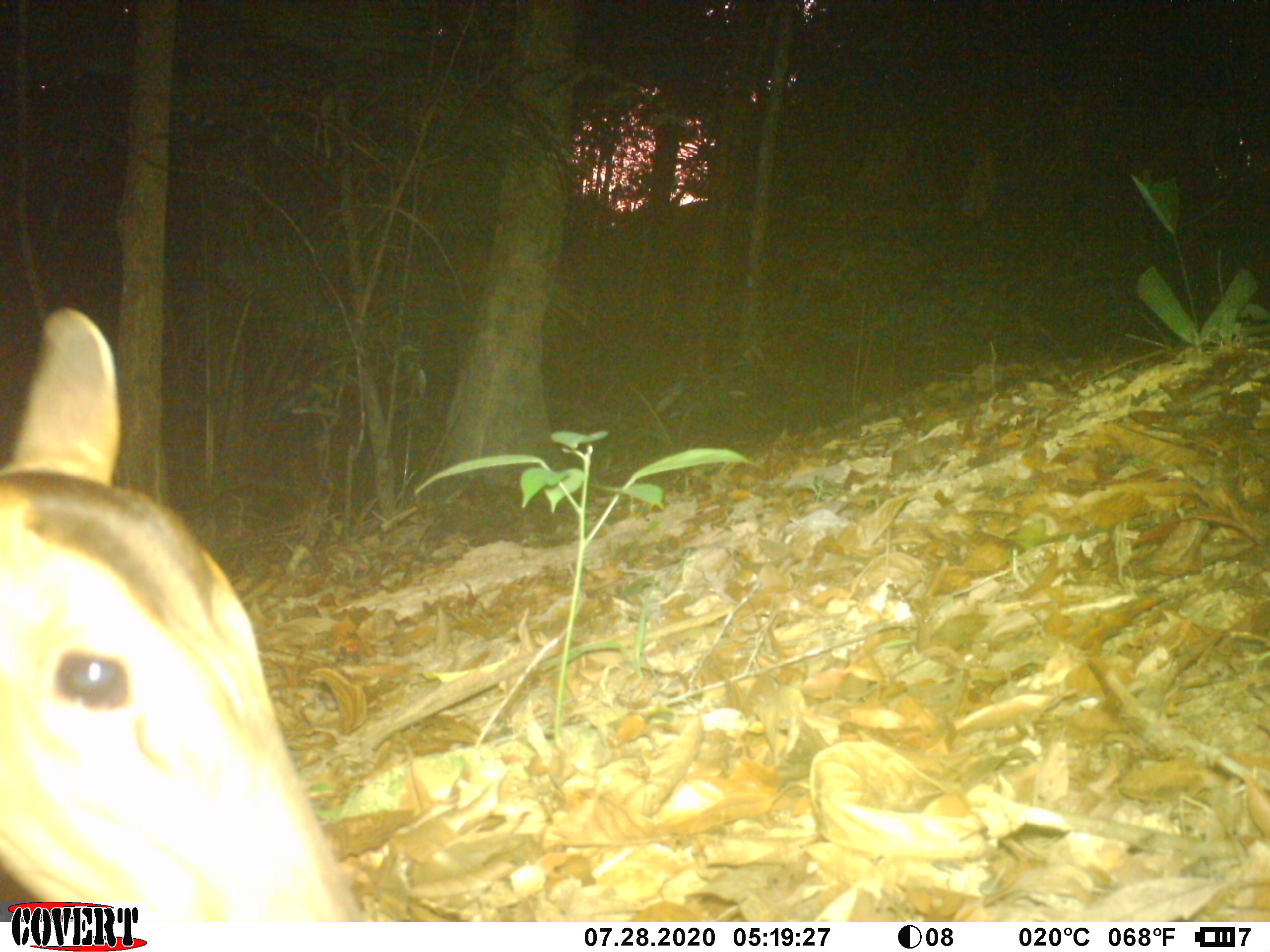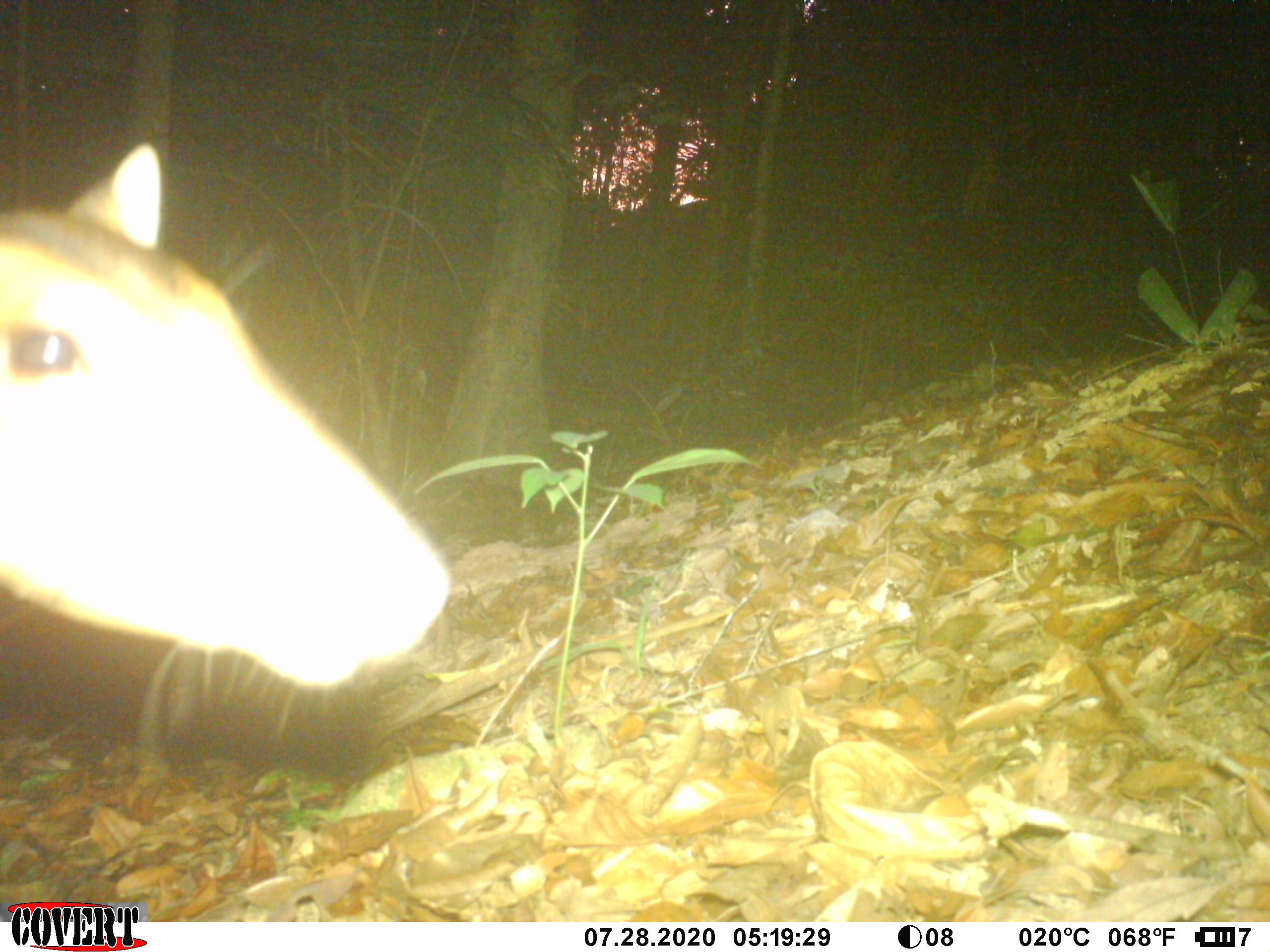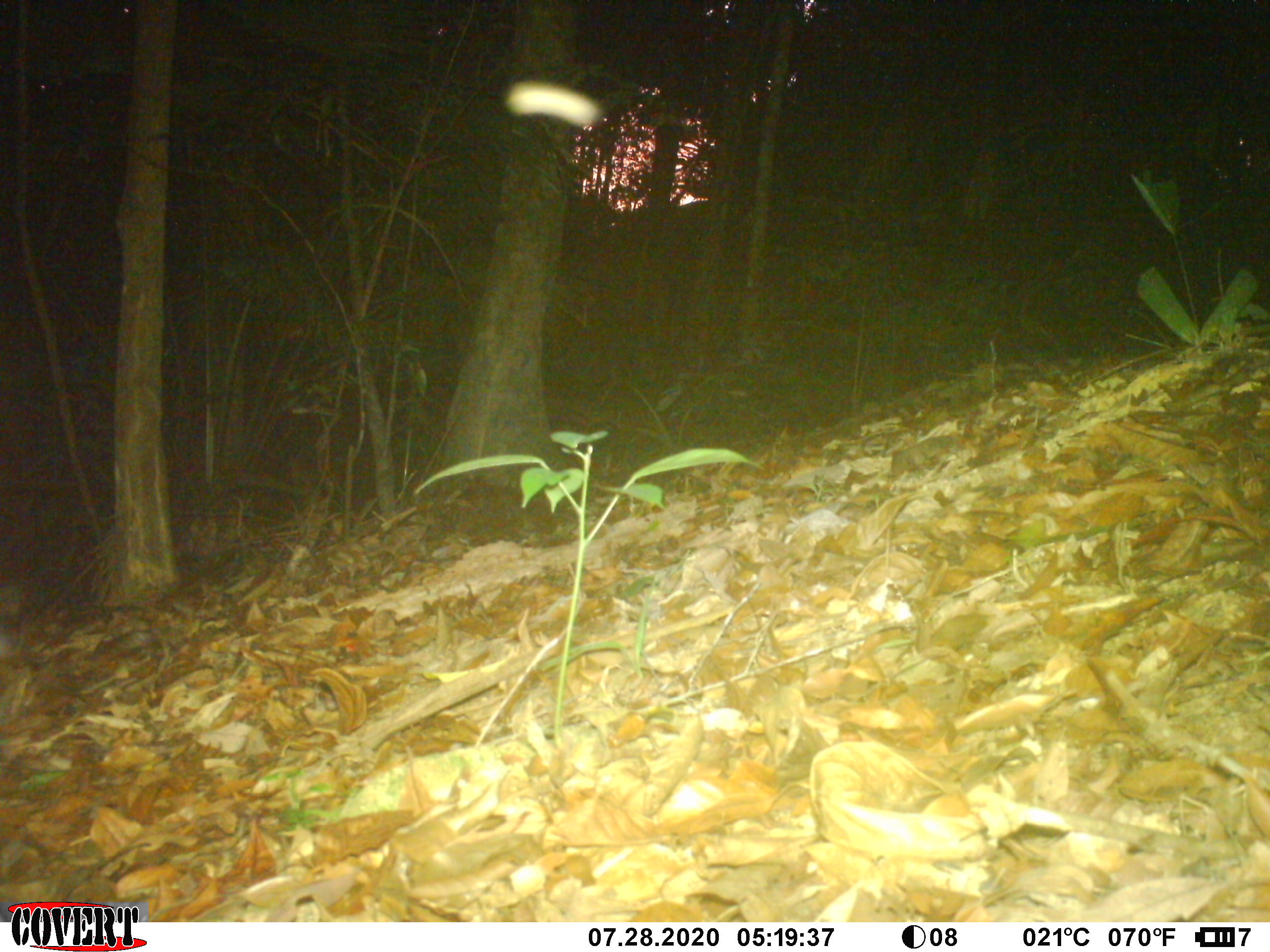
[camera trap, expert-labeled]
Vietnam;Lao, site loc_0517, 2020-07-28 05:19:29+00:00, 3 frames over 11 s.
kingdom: Animalia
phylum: Chordata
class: Mammalia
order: Artiodactyla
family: Cervidae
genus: Muntiacus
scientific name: Muntiacus vuquangensis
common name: large-antlered muntjac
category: large antlered muntjac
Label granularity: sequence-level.